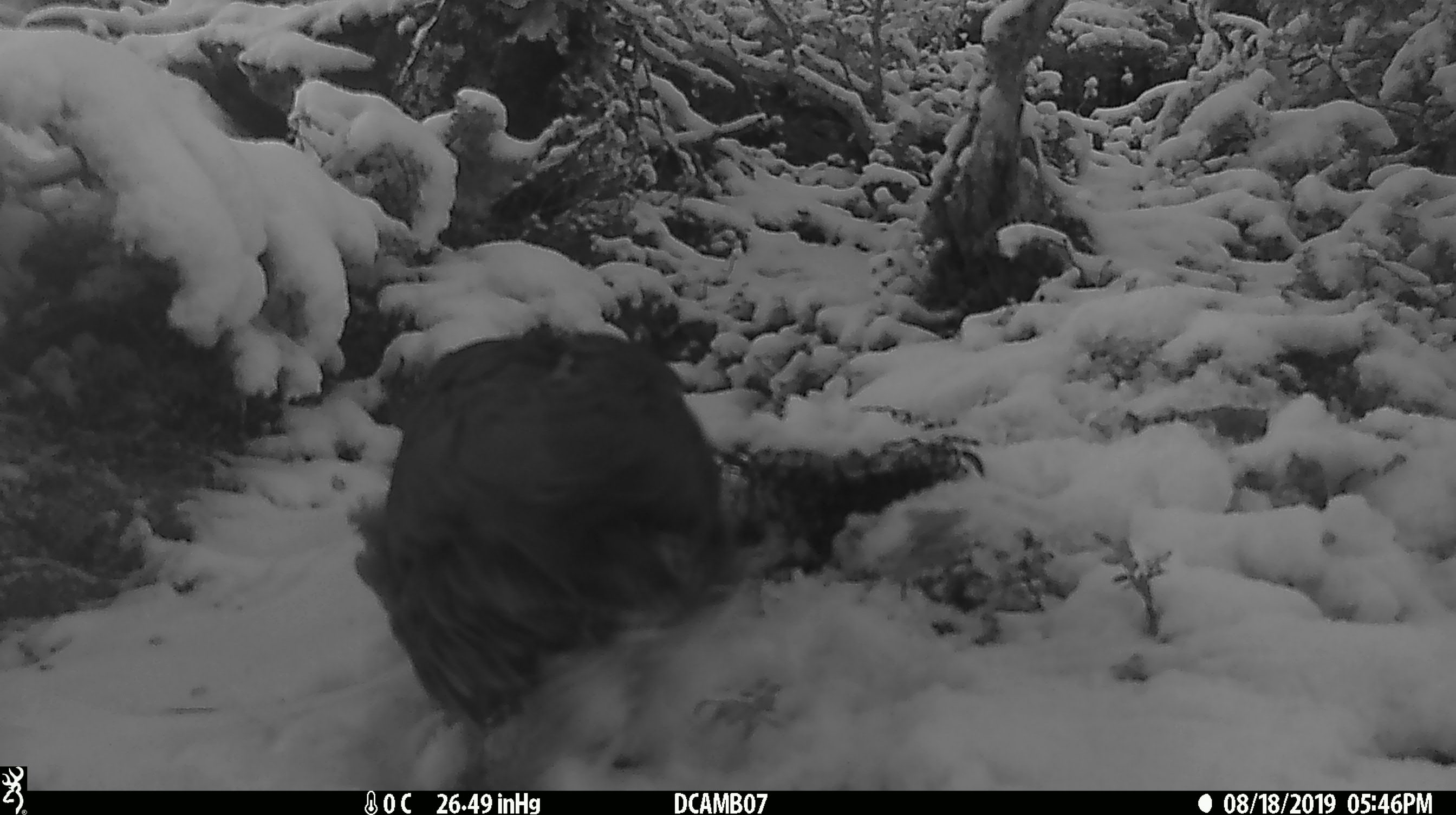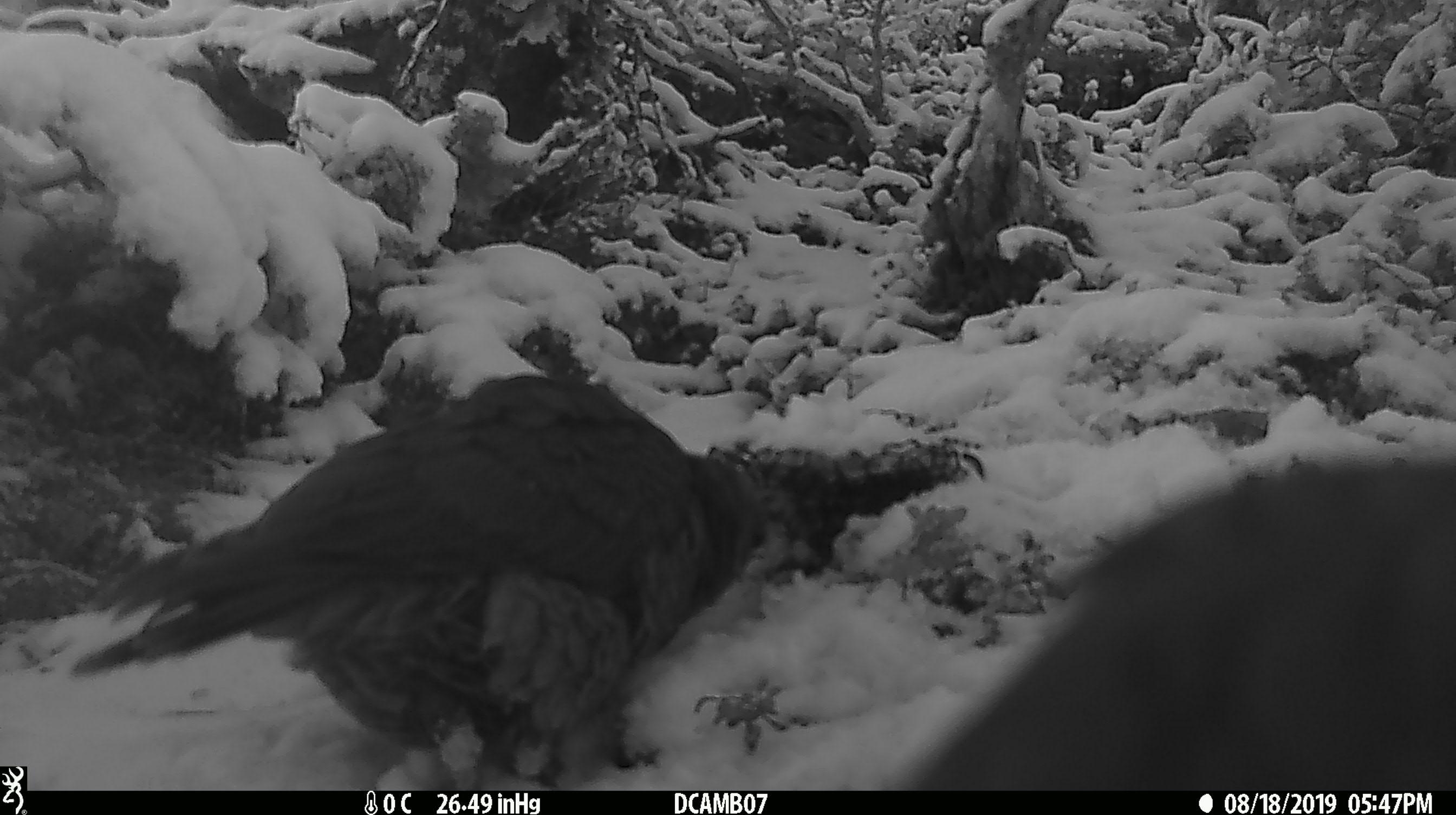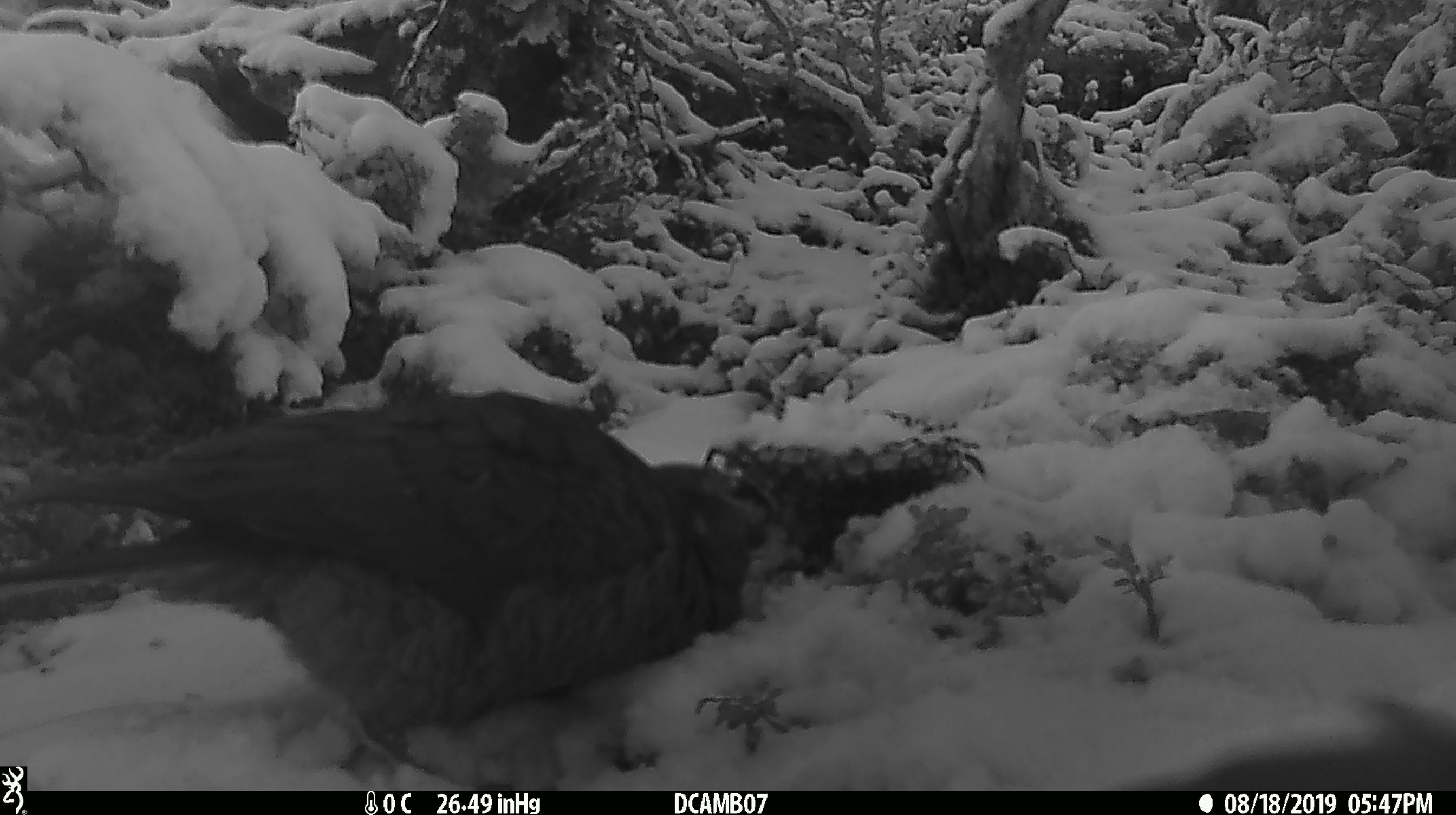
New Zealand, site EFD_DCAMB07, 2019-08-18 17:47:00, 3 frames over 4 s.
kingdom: Animalia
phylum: Chordata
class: Aves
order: Psittaciformes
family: Strigopidae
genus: Nestor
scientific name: Nestor notabilis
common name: kea